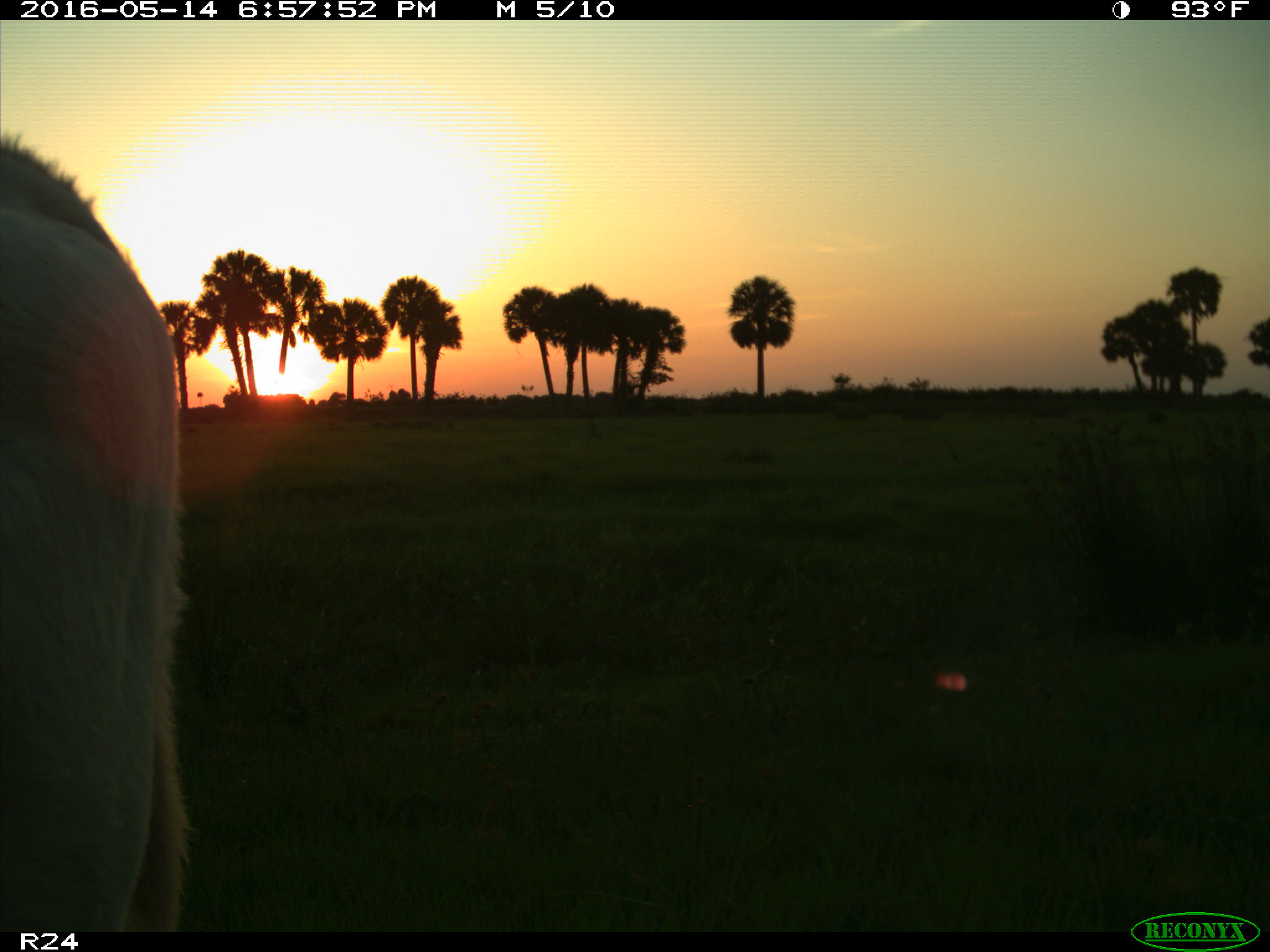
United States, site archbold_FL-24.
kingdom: Animalia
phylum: Chordata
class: Mammalia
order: Artiodactyla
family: Bovidae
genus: Bos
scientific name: Bos taurus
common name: domestic cow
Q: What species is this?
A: Bos taurus (domestic cow).